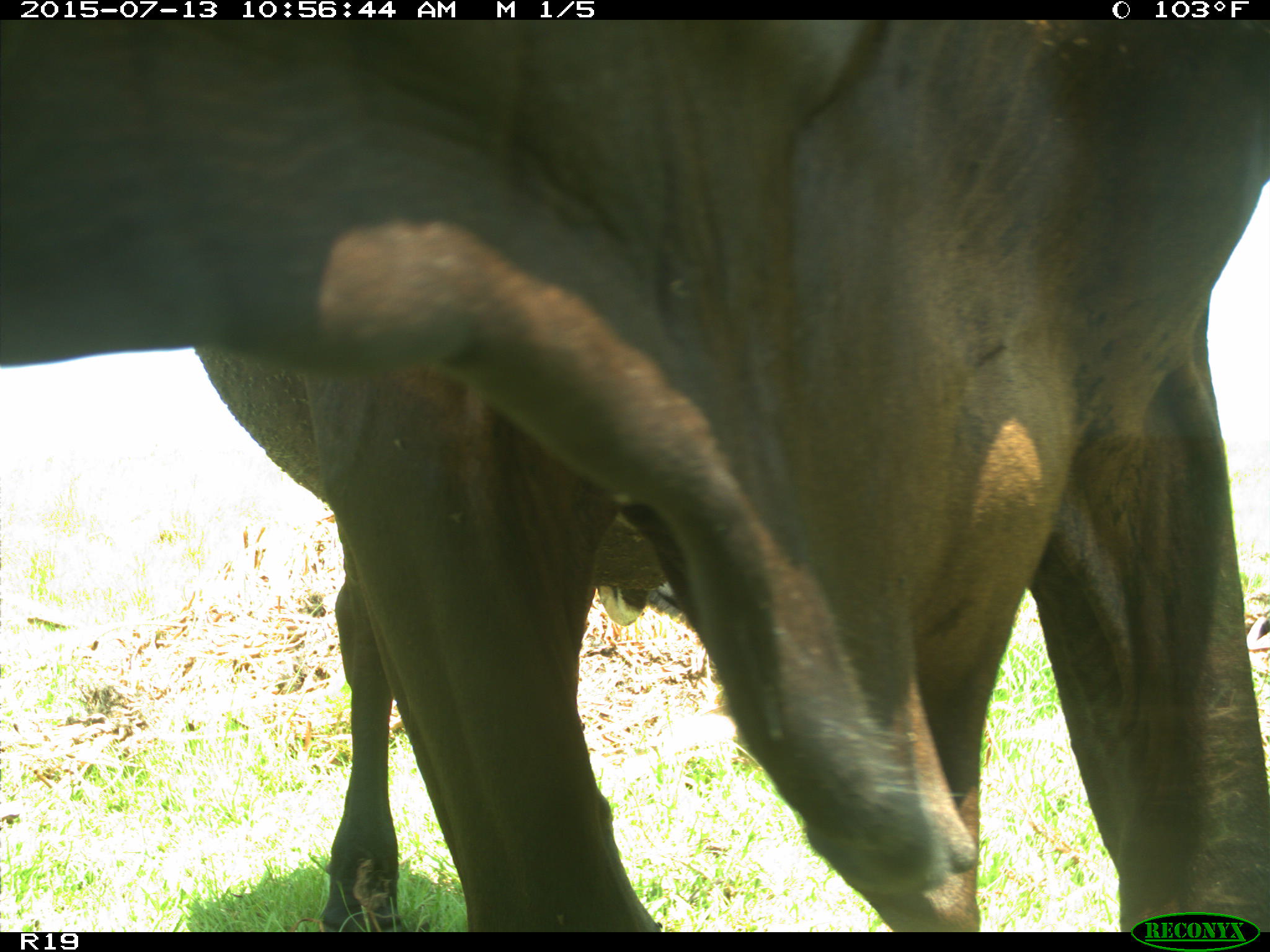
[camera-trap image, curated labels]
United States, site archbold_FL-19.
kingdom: Animalia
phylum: Chordata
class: Mammalia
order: Artiodactyla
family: Bovidae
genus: Bos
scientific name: Bos taurus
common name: domestic cow